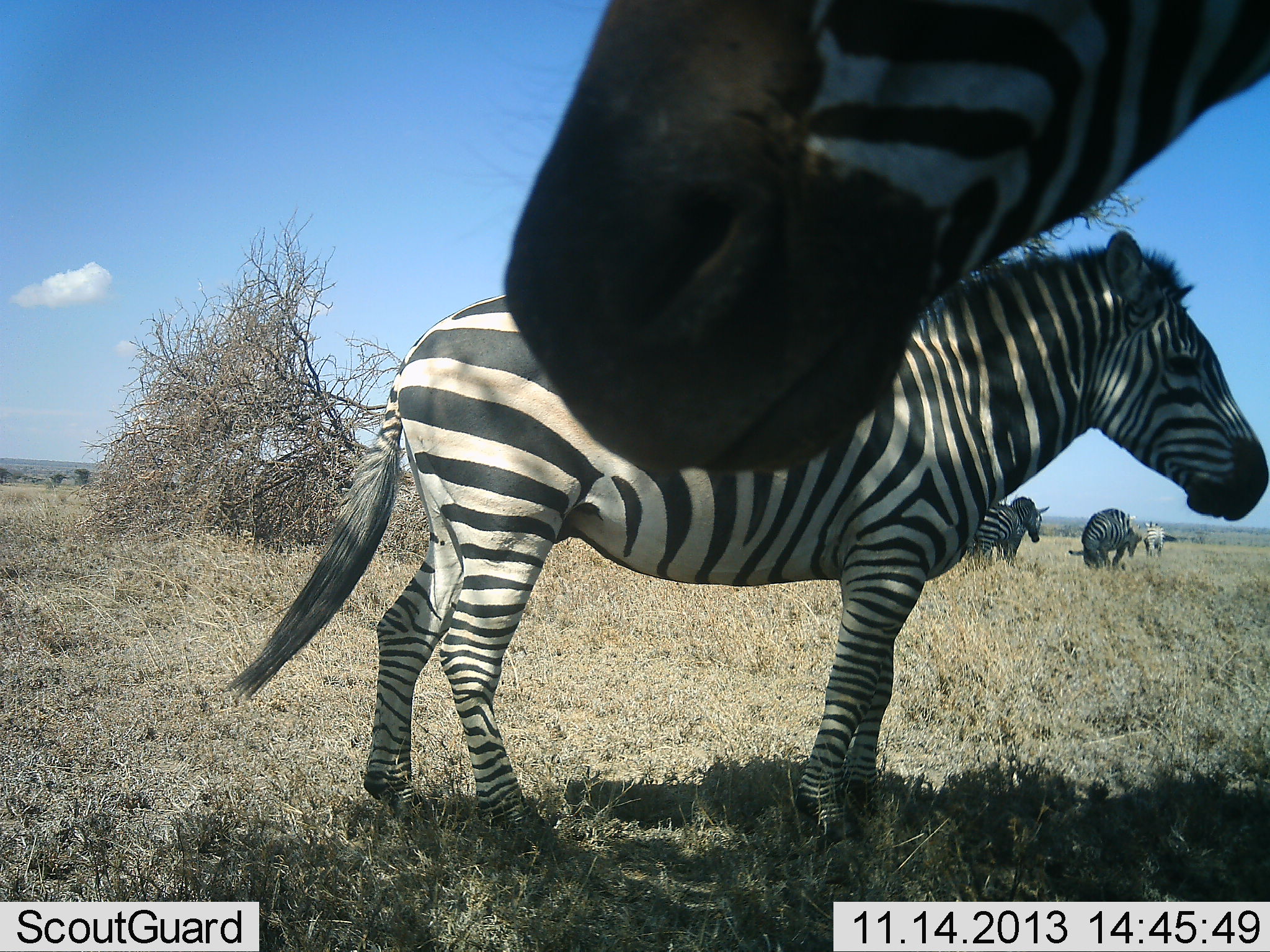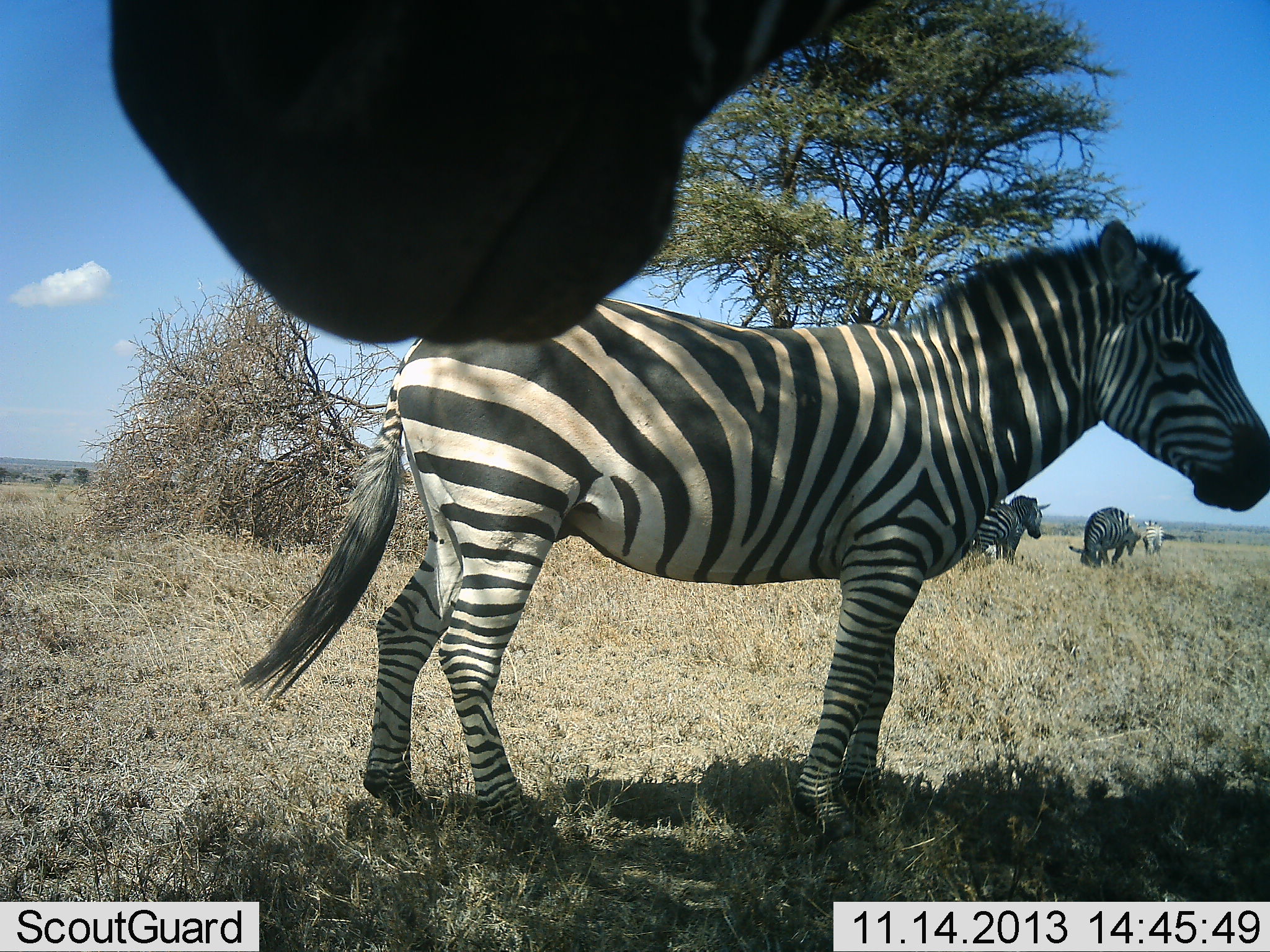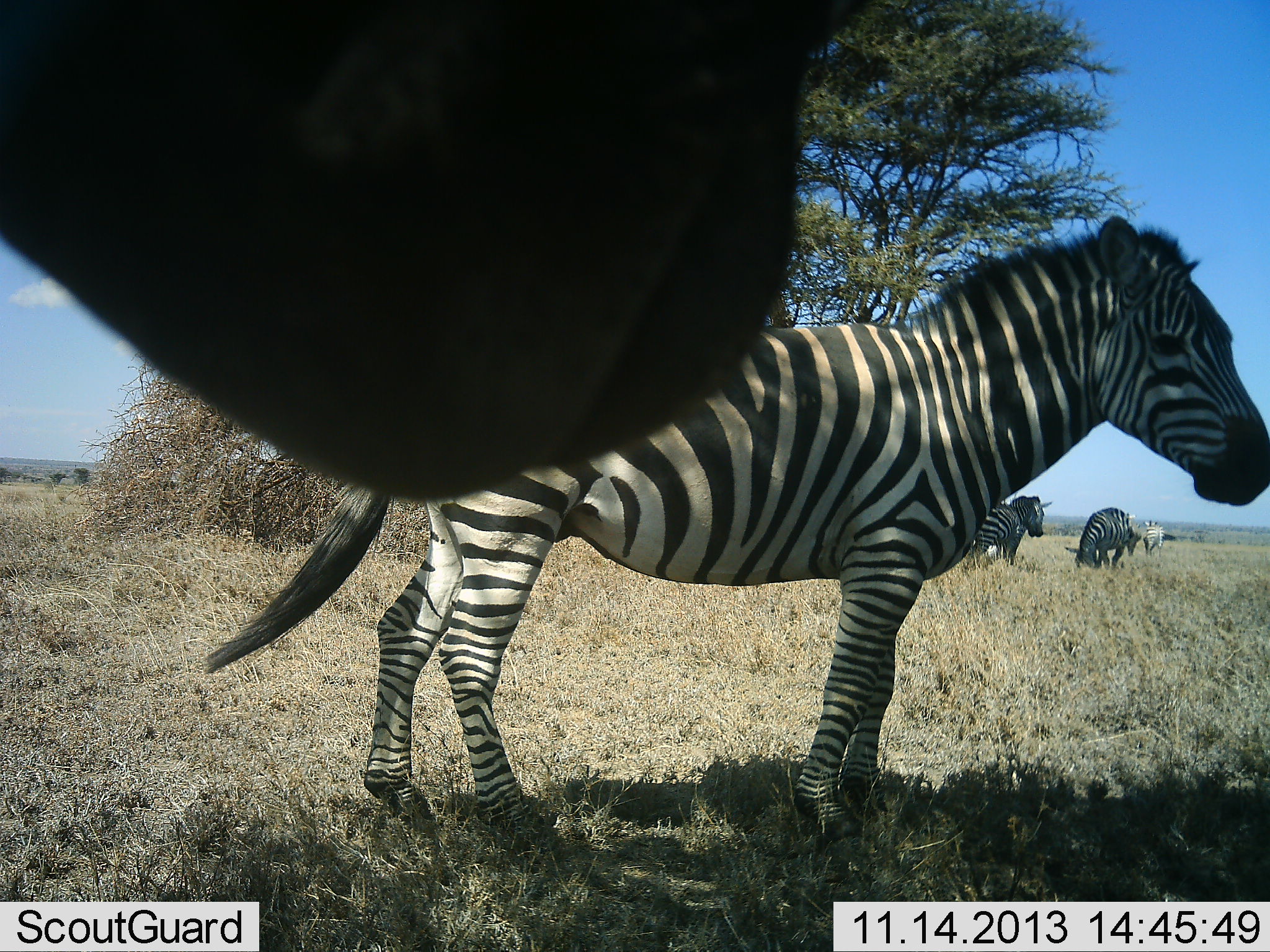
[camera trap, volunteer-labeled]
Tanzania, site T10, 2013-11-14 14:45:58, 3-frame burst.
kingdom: Animalia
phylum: Chordata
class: Mammalia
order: Perissodactyla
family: Equidae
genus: Equus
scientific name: Equus quagga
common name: plains zebra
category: zebra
Zebra (plains zebra) (Equus quagga), count 5. Behavior (volunteer vote fractions): standing 90%, resting 7%, moving 7%, interacting 7%. Young present (vote fraction): 0%. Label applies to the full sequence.